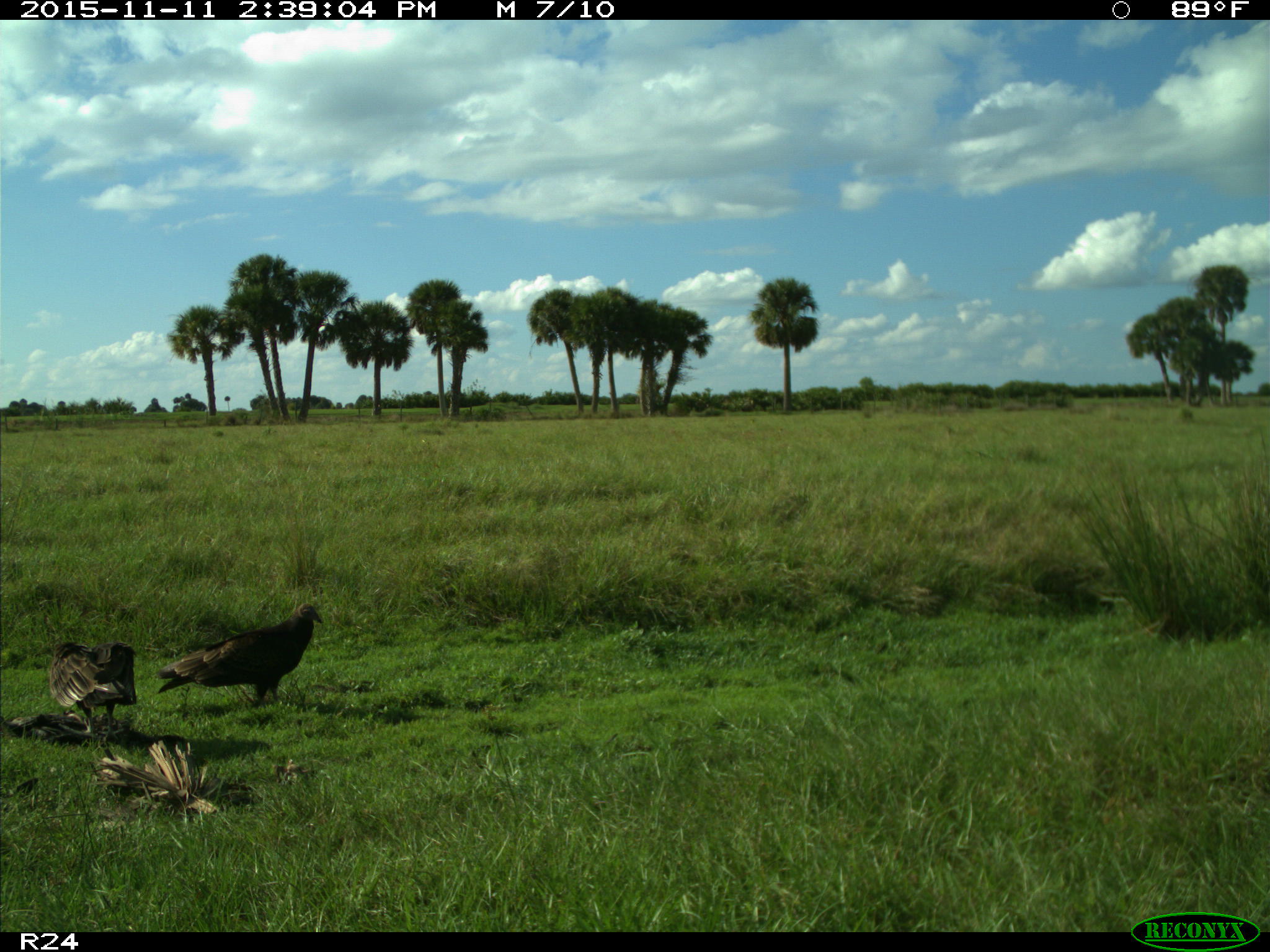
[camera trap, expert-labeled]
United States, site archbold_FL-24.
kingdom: Animalia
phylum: Chordata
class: Aves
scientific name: Aves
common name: birds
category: unidentified bird